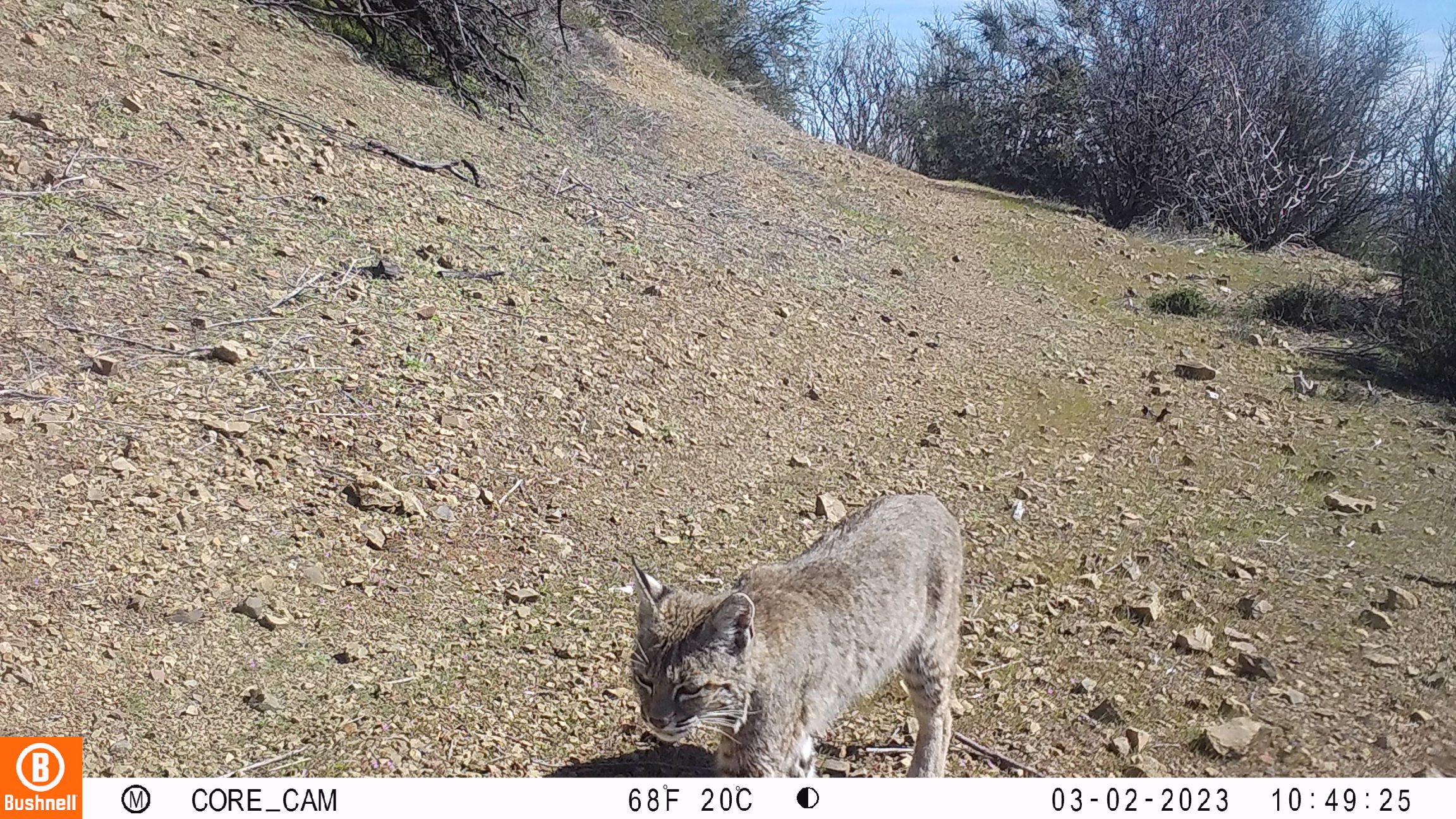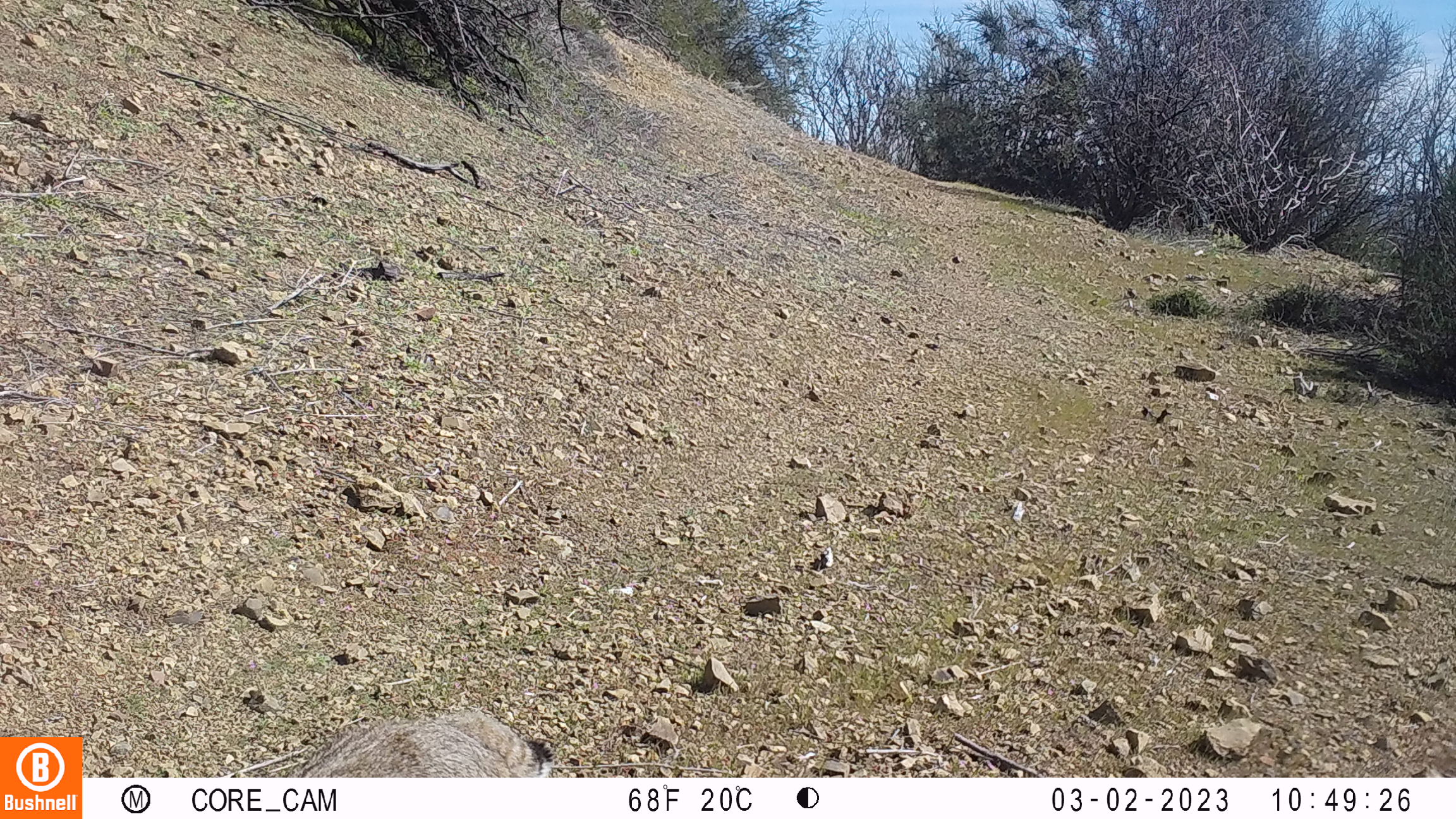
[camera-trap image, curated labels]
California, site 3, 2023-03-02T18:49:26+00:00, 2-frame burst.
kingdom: Animalia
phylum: Chordata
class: Mammalia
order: Carnivora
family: Felidae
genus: Lynx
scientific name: Lynx rufus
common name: bobcat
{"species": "bobcat (Lynx rufus)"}